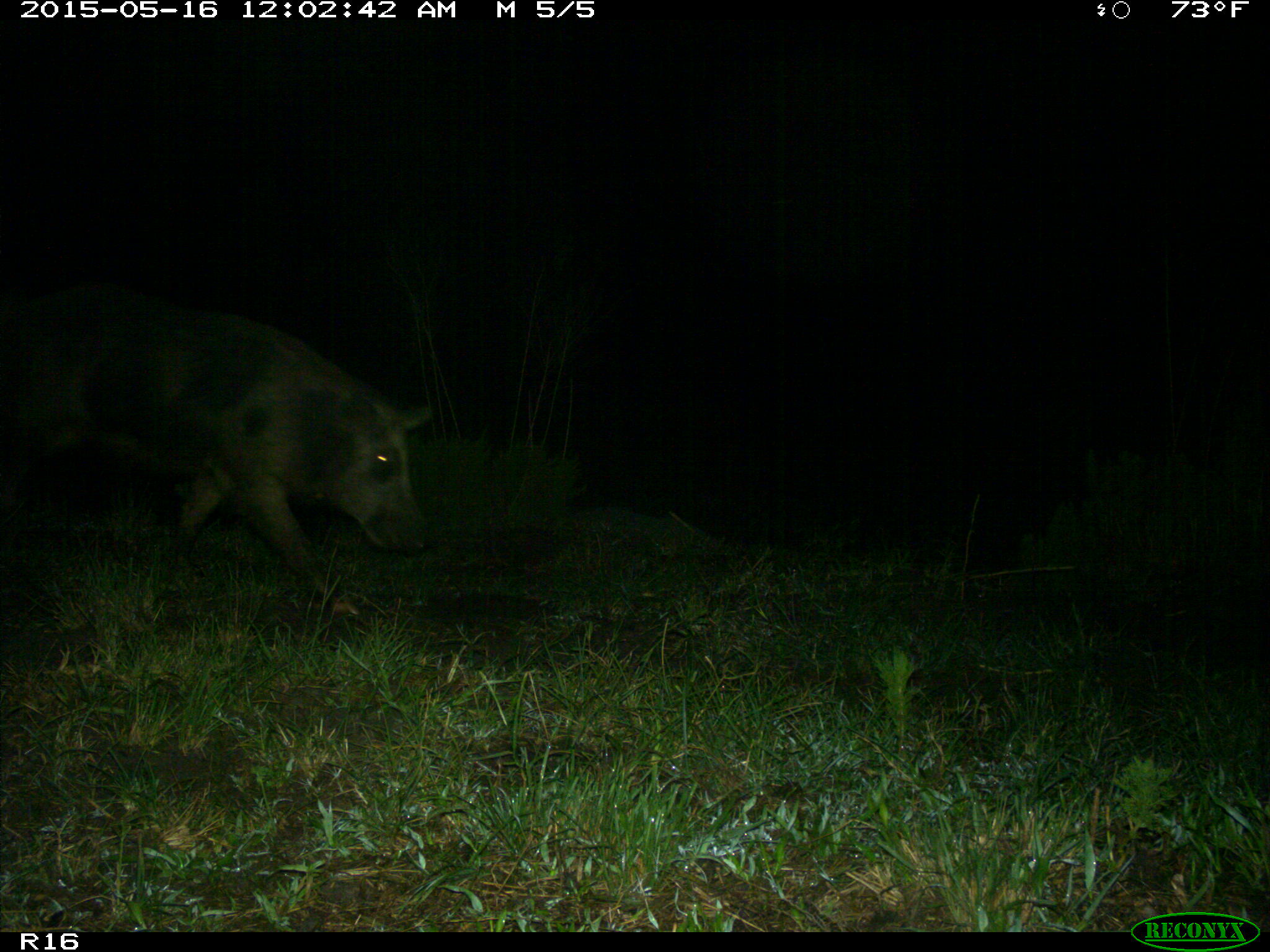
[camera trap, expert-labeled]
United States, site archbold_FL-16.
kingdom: Animalia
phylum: Chordata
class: Mammalia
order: Artiodactyla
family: Suidae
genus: Sus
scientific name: Sus scrofa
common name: wild boar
Sus scrofa (wild boar).